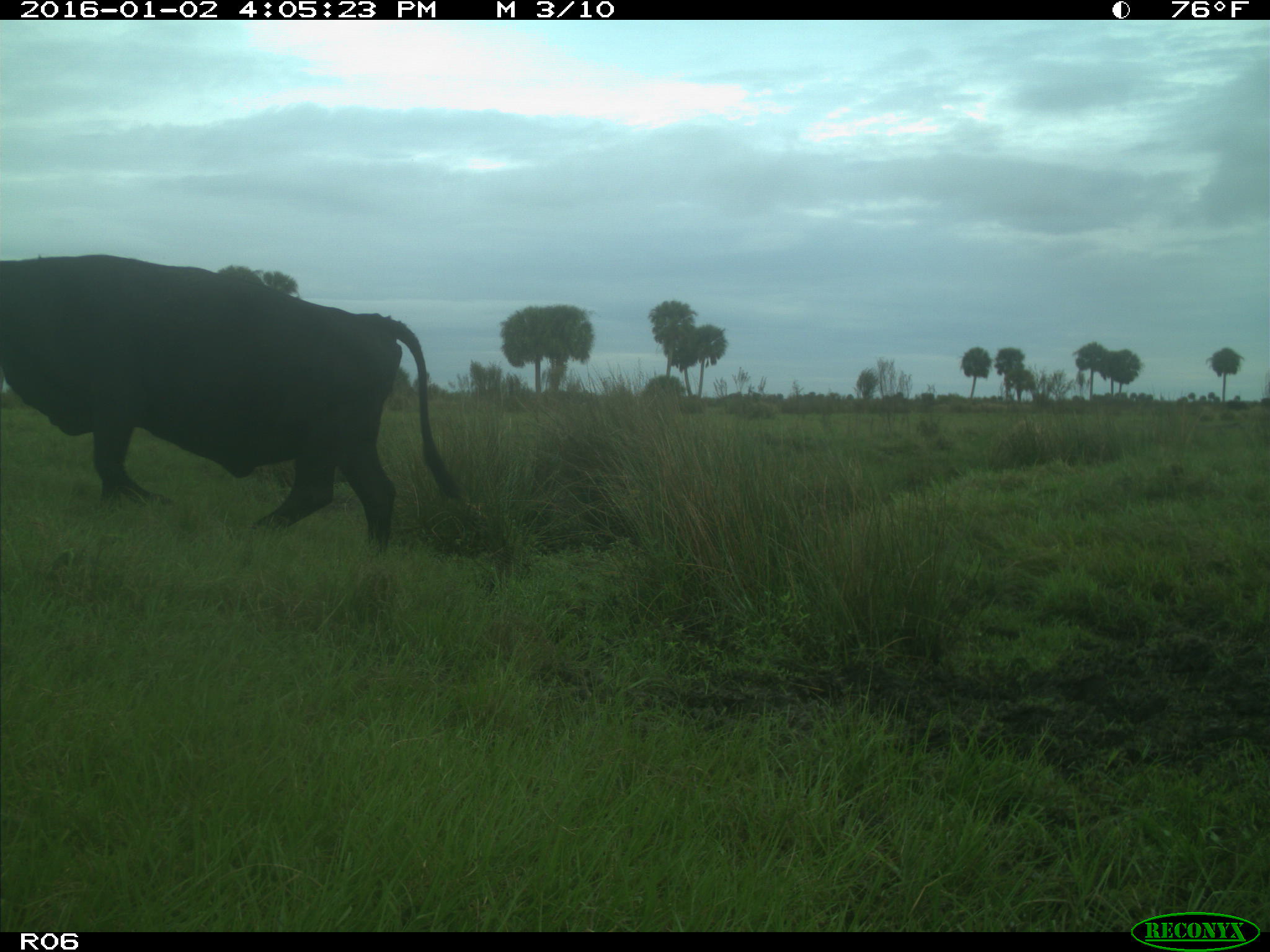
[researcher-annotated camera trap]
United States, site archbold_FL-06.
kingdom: Animalia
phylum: Chordata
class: Mammalia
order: Artiodactyla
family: Bovidae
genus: Bos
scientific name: Bos taurus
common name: domestic cow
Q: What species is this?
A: Bos taurus (domestic cow).